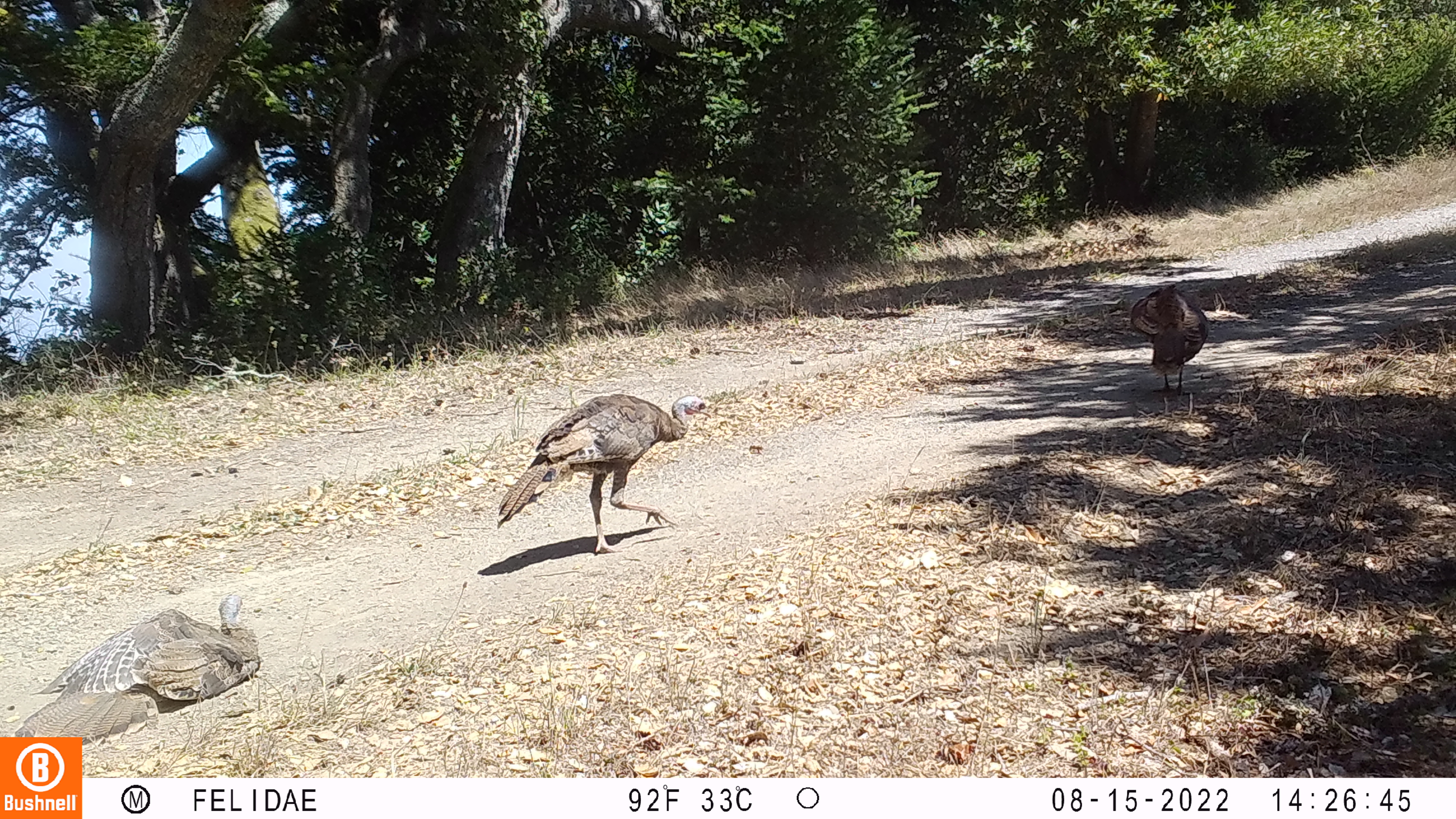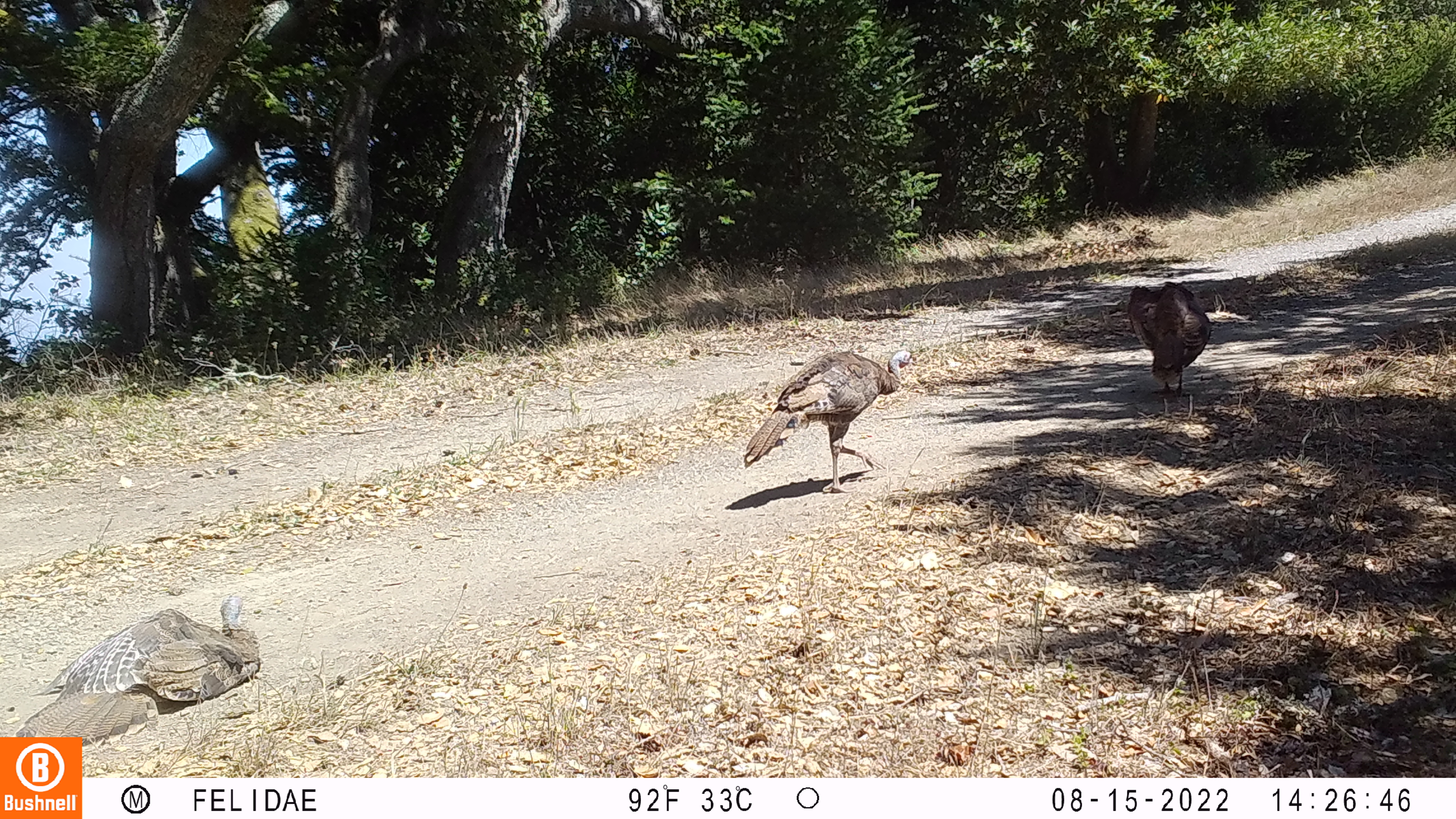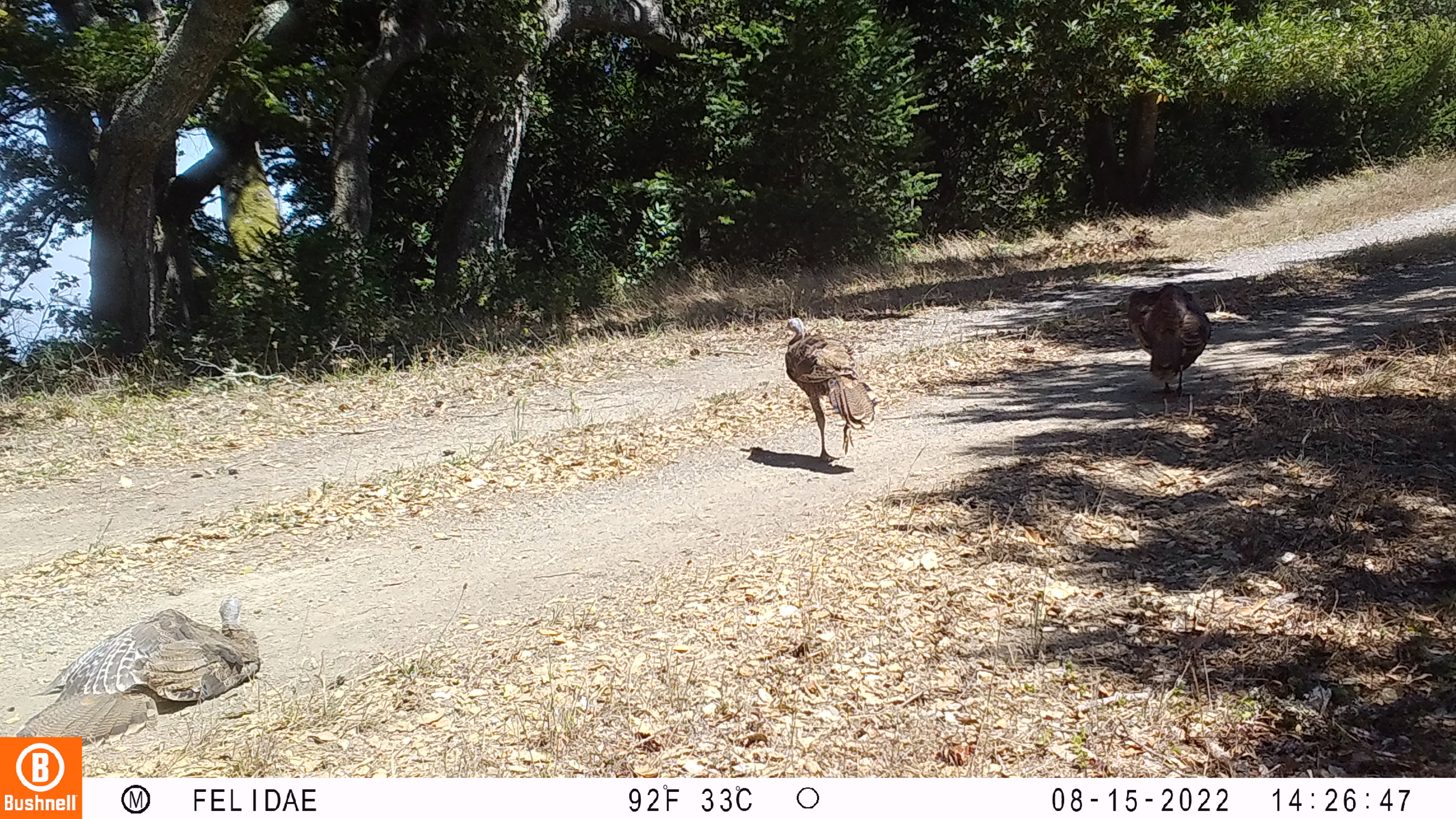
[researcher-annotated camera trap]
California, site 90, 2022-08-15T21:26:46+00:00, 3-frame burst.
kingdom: Animalia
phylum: Chordata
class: Aves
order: Galliformes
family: Phasianidae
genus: Meleagris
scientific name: Meleagris gallopavo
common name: turkey